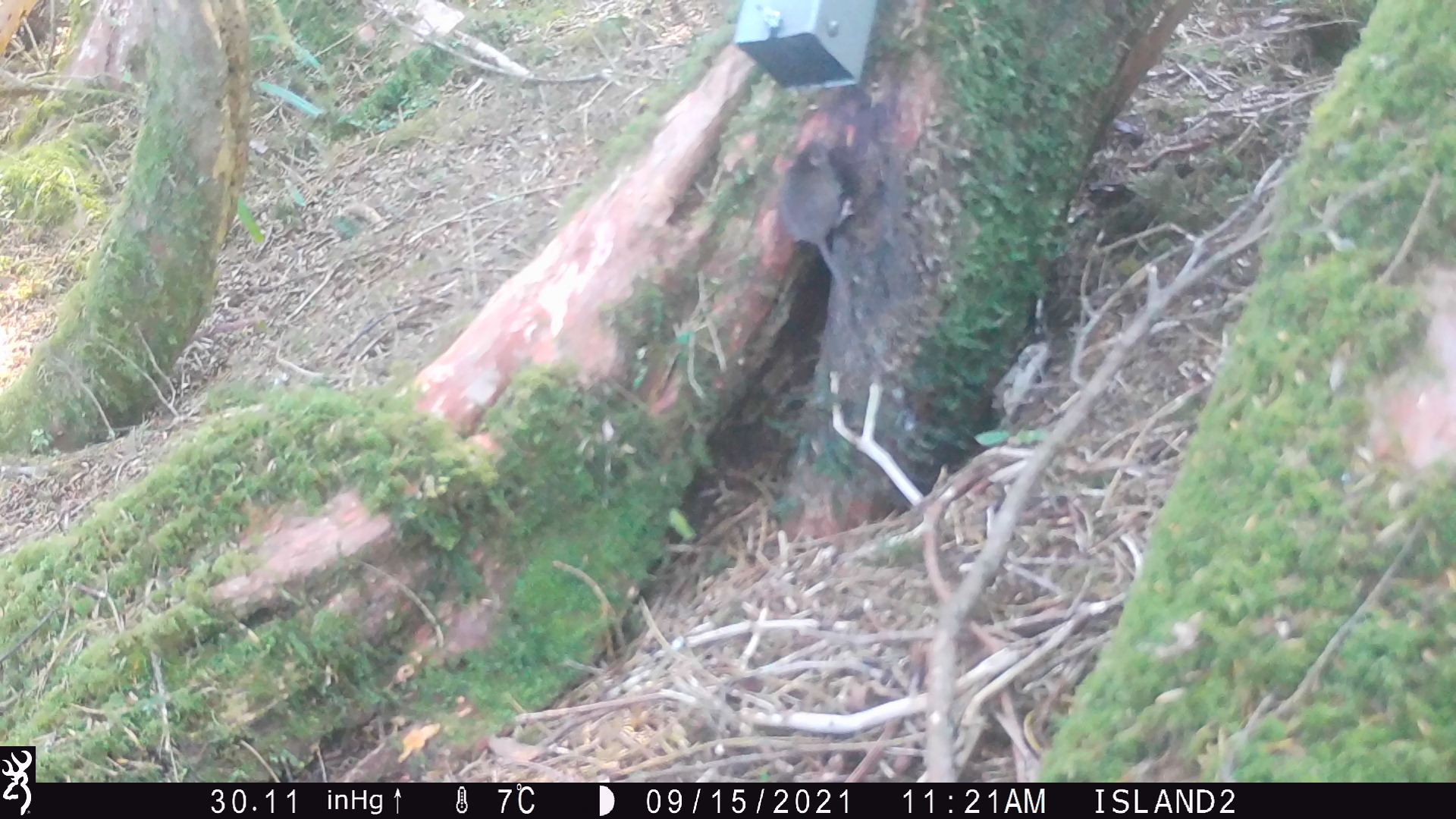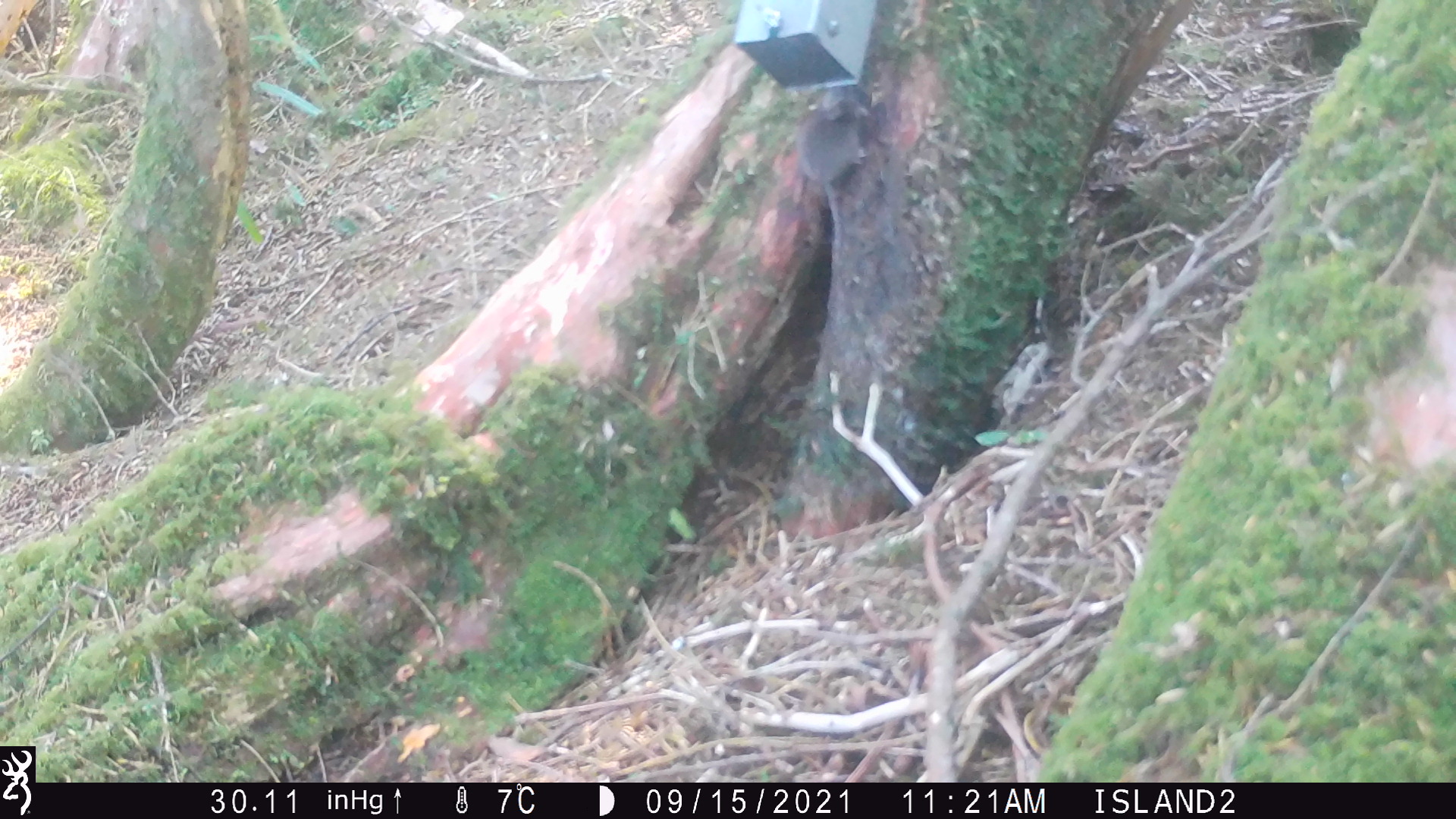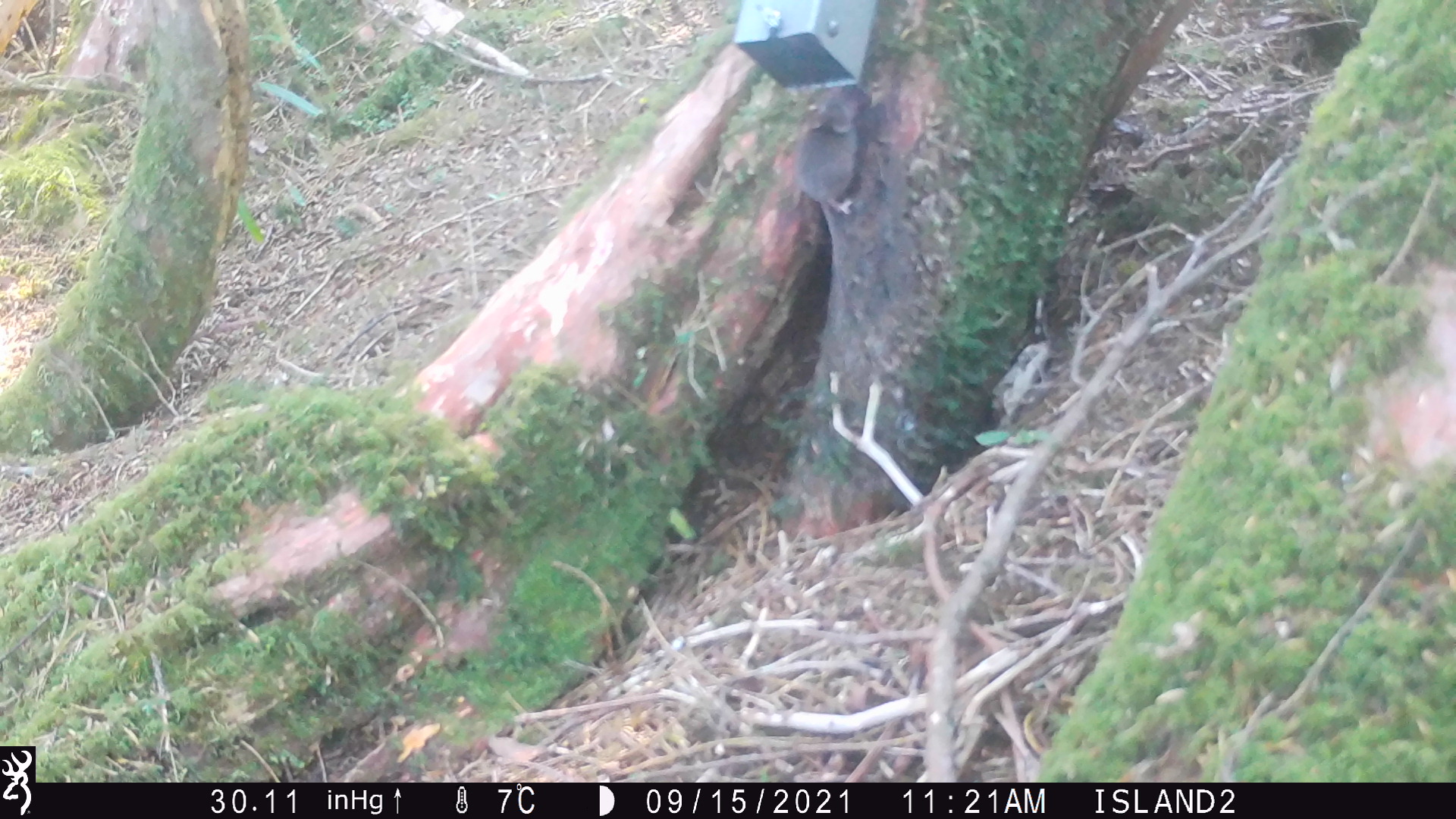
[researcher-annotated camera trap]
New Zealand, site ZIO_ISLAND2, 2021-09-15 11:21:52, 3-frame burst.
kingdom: Animalia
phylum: Chordata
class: Mammalia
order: Rodentia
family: Muridae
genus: Mus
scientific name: Mus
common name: mouse